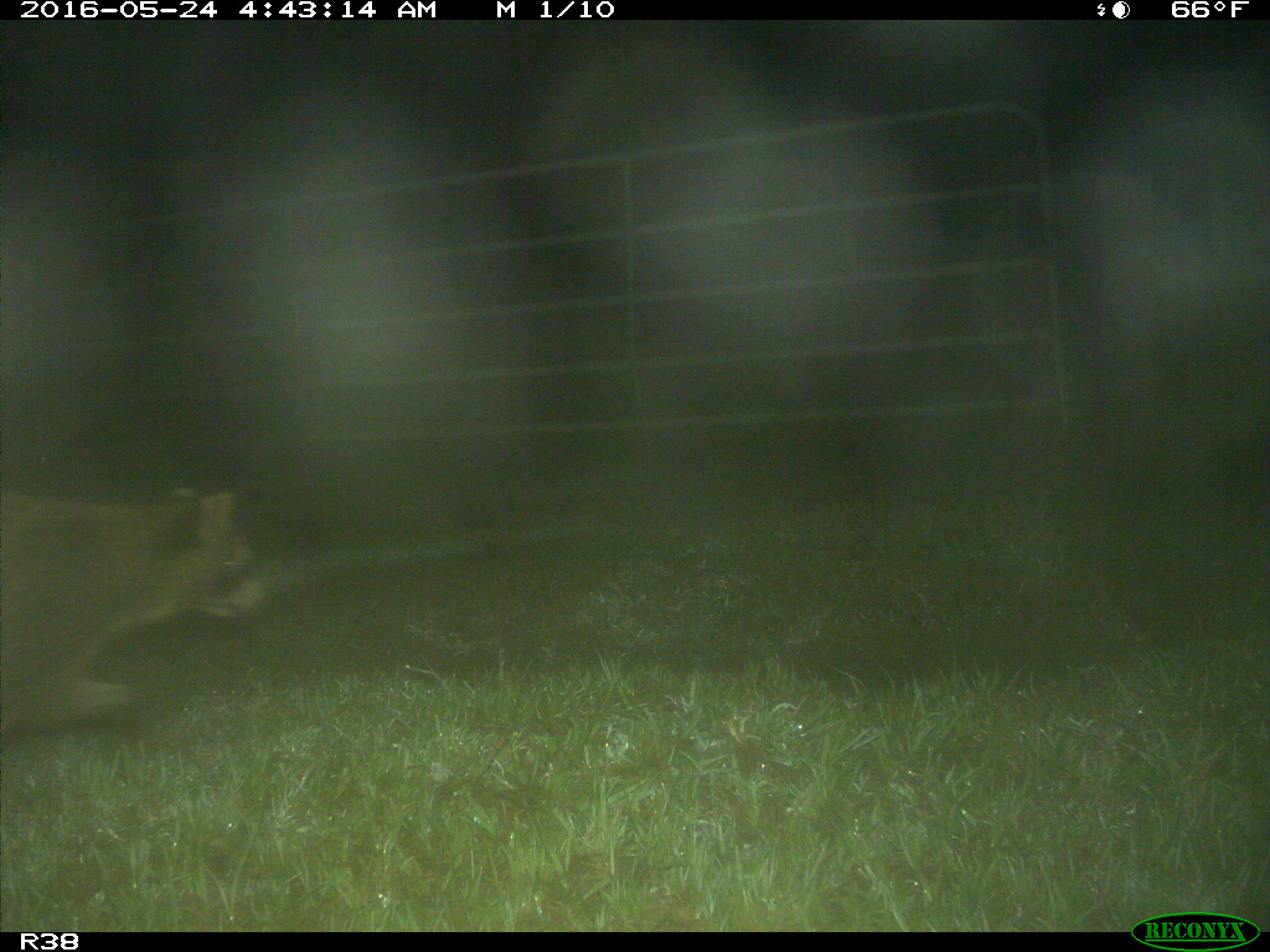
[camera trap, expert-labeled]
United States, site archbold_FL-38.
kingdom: Animalia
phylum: Chordata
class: Mammalia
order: Carnivora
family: Procyonidae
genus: Procyon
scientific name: Procyon lotor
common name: common raccoon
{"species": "Procyon lotor (common raccoon)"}